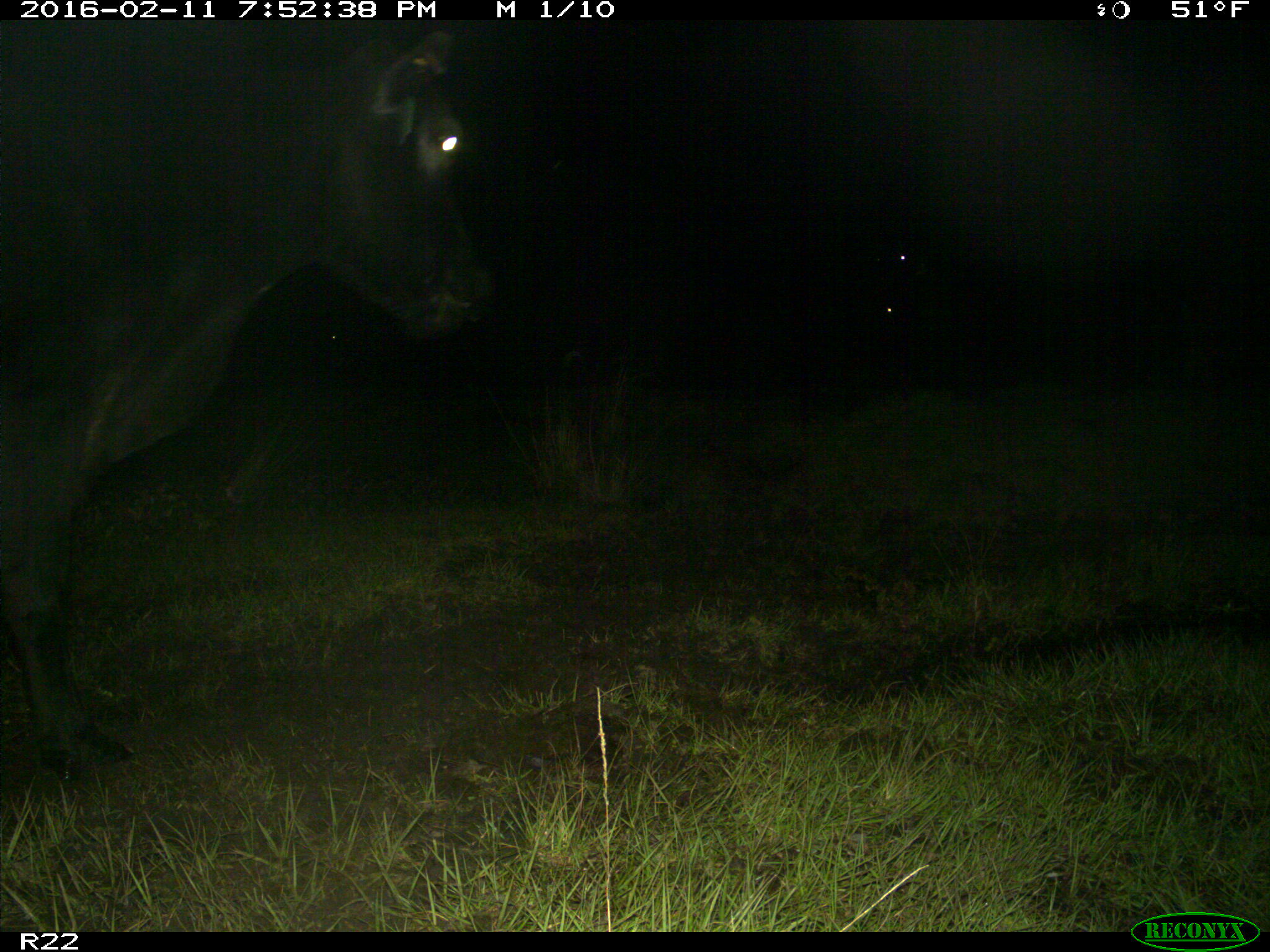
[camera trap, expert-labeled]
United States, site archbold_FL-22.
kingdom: Animalia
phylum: Chordata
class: Mammalia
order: Artiodactyla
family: Bovidae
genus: Bos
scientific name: Bos taurus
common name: domestic cow